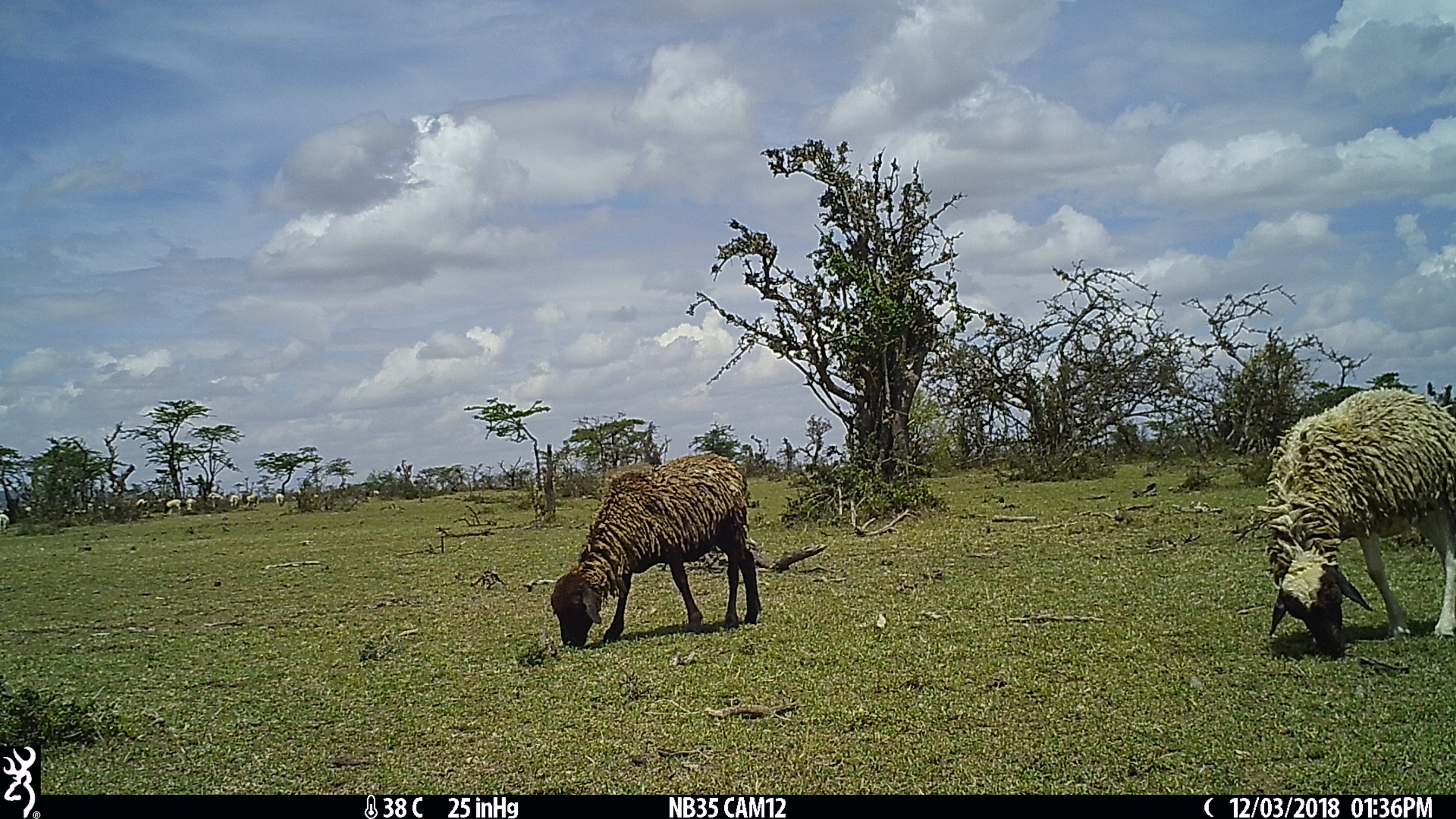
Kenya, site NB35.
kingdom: Animalia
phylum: Chordata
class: Mammalia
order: Artiodactyla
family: Bovidae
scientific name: Bovidae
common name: sheep or goat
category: shoat